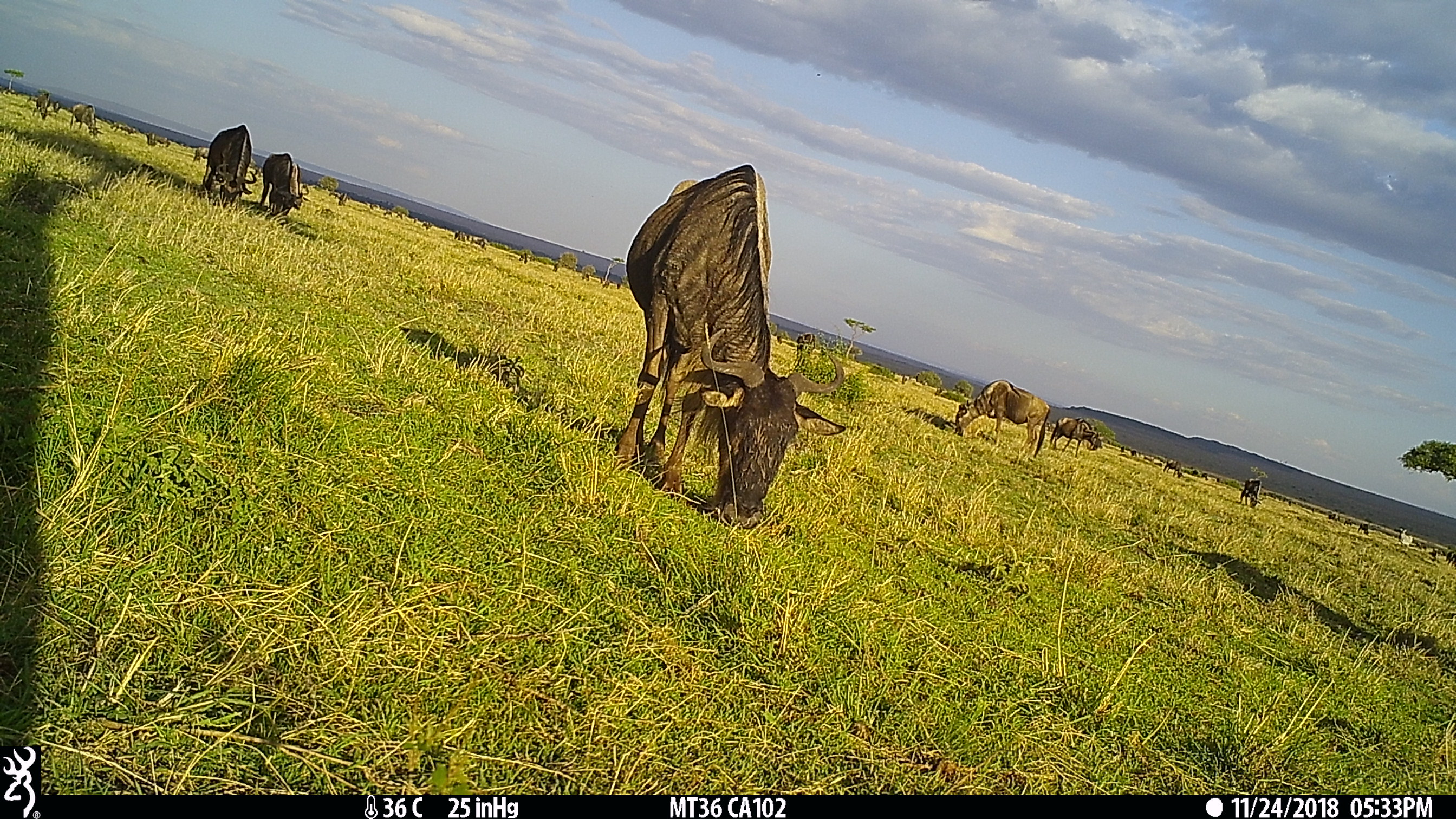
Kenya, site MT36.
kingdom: Animalia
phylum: Chordata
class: Mammalia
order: Artiodactyla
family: Bovidae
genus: Connochaetes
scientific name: Connochaetes taurinus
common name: blue wildebeest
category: wildebeest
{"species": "wildebeest (blue wildebeest) (Connochaetes taurinus)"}